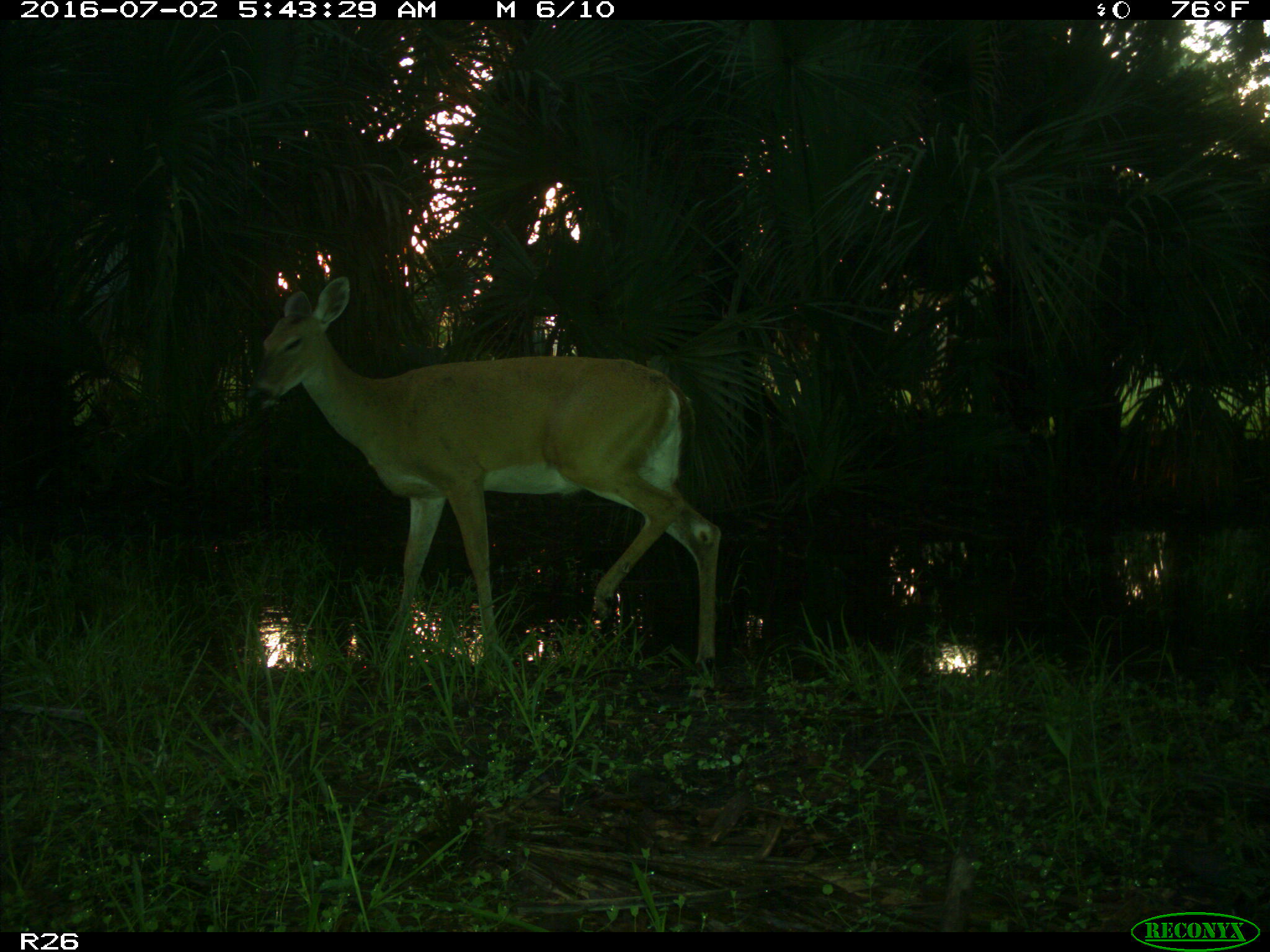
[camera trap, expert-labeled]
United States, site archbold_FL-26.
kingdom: Animalia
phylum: Chordata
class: Mammalia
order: Artiodactyla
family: Cervidae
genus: Odocoileus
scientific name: Odocoileus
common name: deer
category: unidentified deer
Unidentified deer (deer) (Odocoileus).